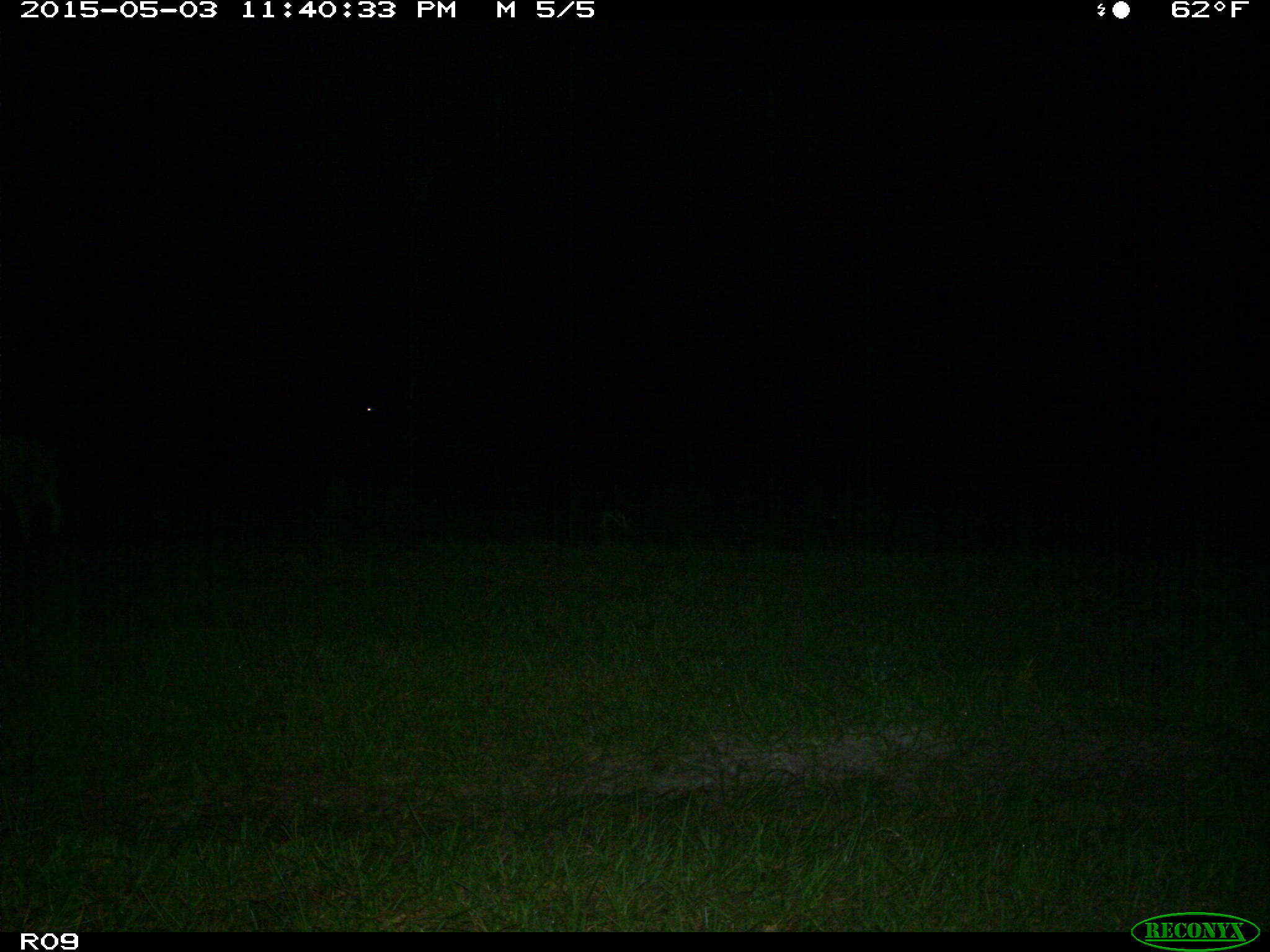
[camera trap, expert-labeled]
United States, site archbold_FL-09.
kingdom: Animalia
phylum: Chordata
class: Mammalia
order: Artiodactyla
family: Bovidae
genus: Bos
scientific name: Bos taurus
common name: domestic cow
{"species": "Bos taurus (domestic cow)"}